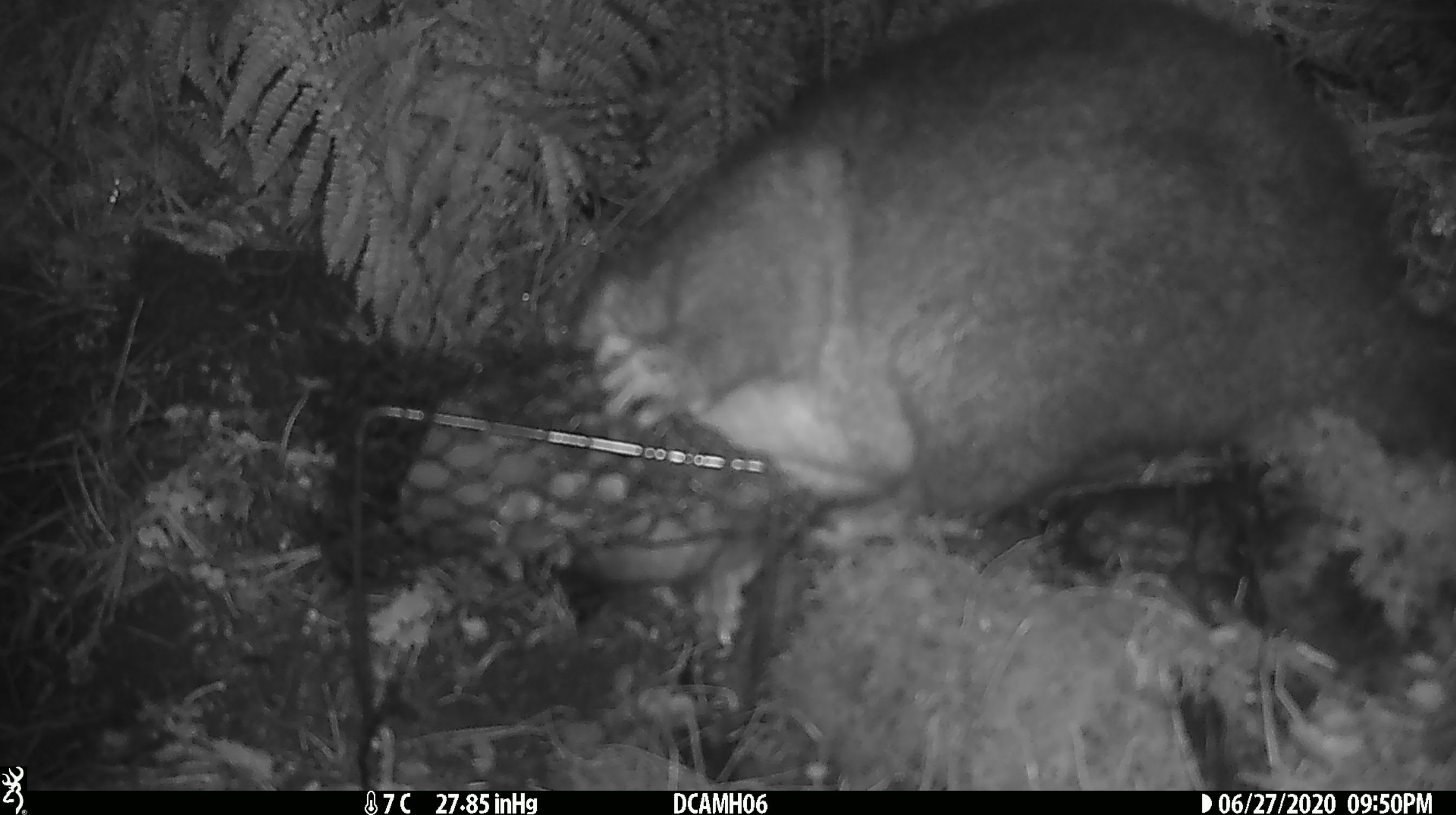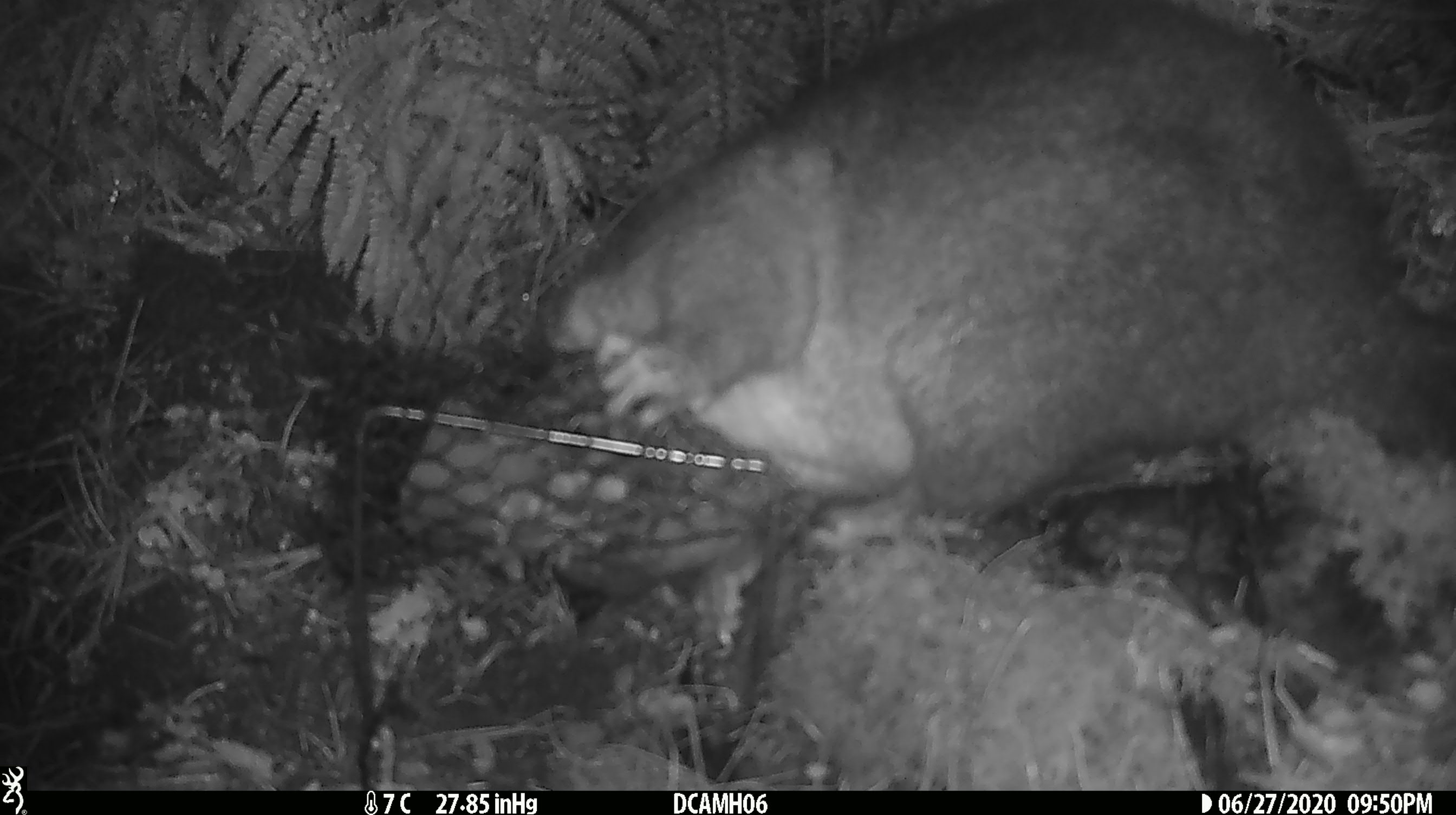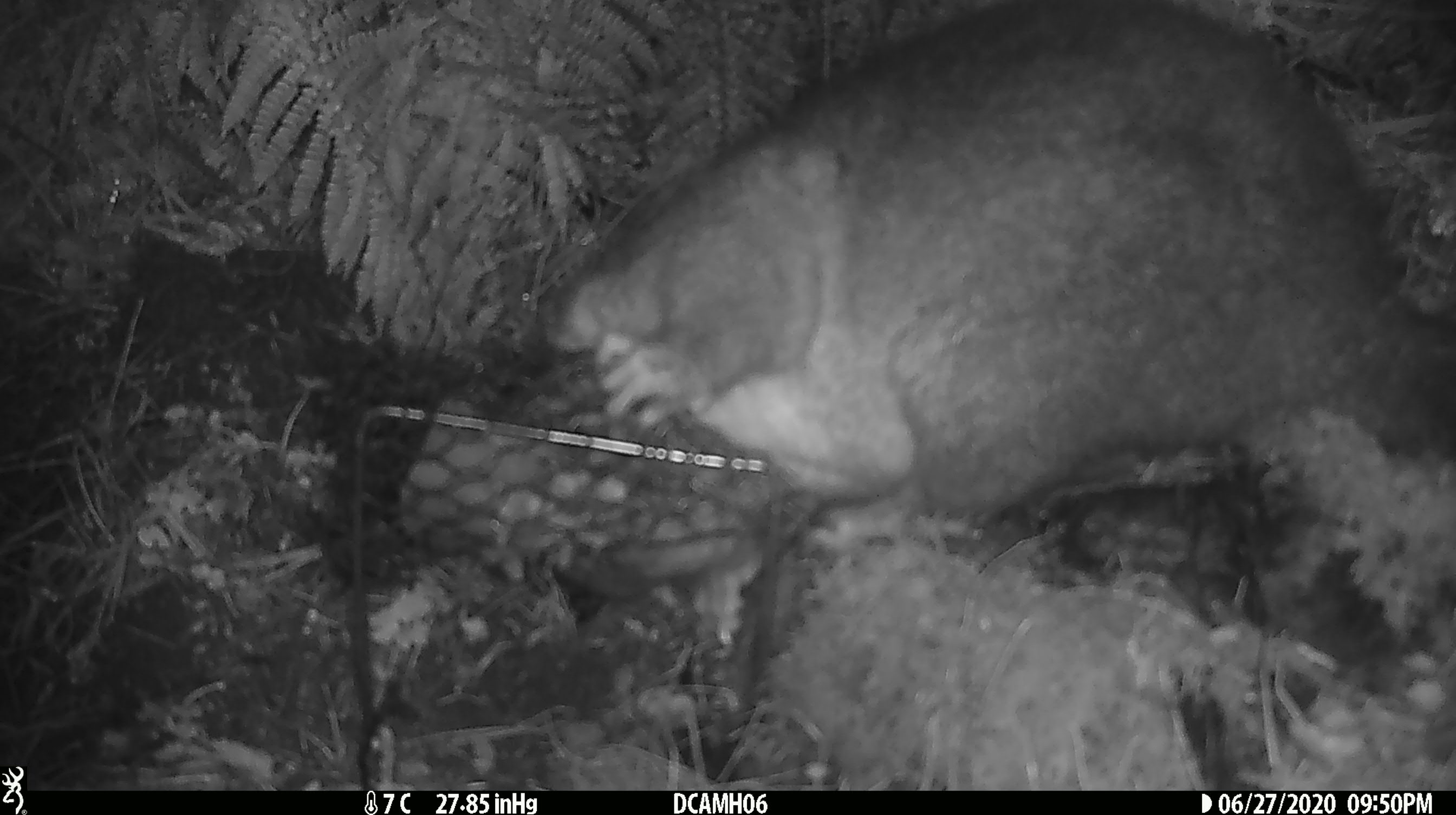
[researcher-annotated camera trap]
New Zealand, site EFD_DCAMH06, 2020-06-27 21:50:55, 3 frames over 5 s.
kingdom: Animalia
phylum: Chordata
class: Mammalia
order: Diprotodontia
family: Phalangeridae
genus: Trichosurus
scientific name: Trichosurus vulpecula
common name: common brushtail possum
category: possum